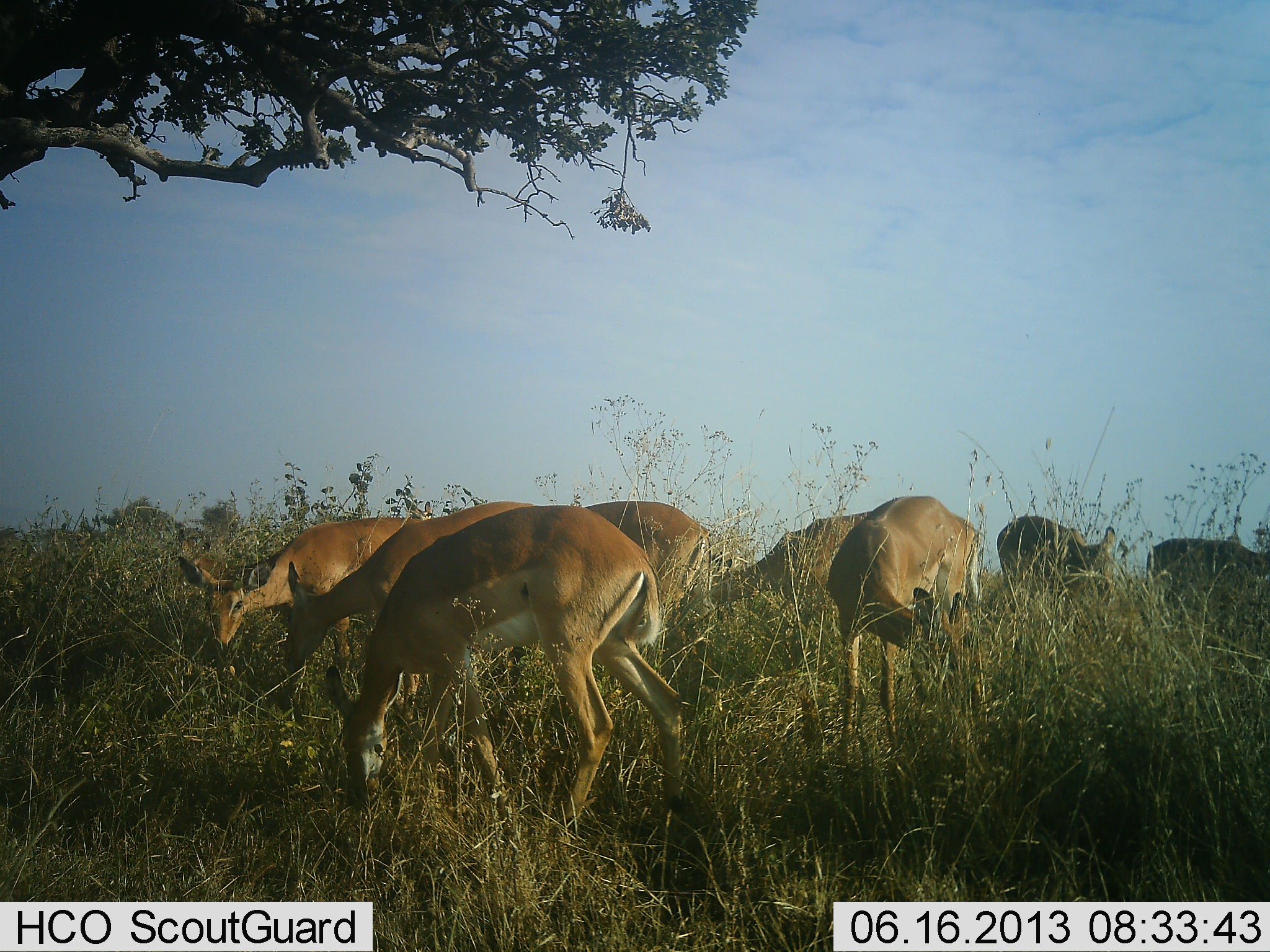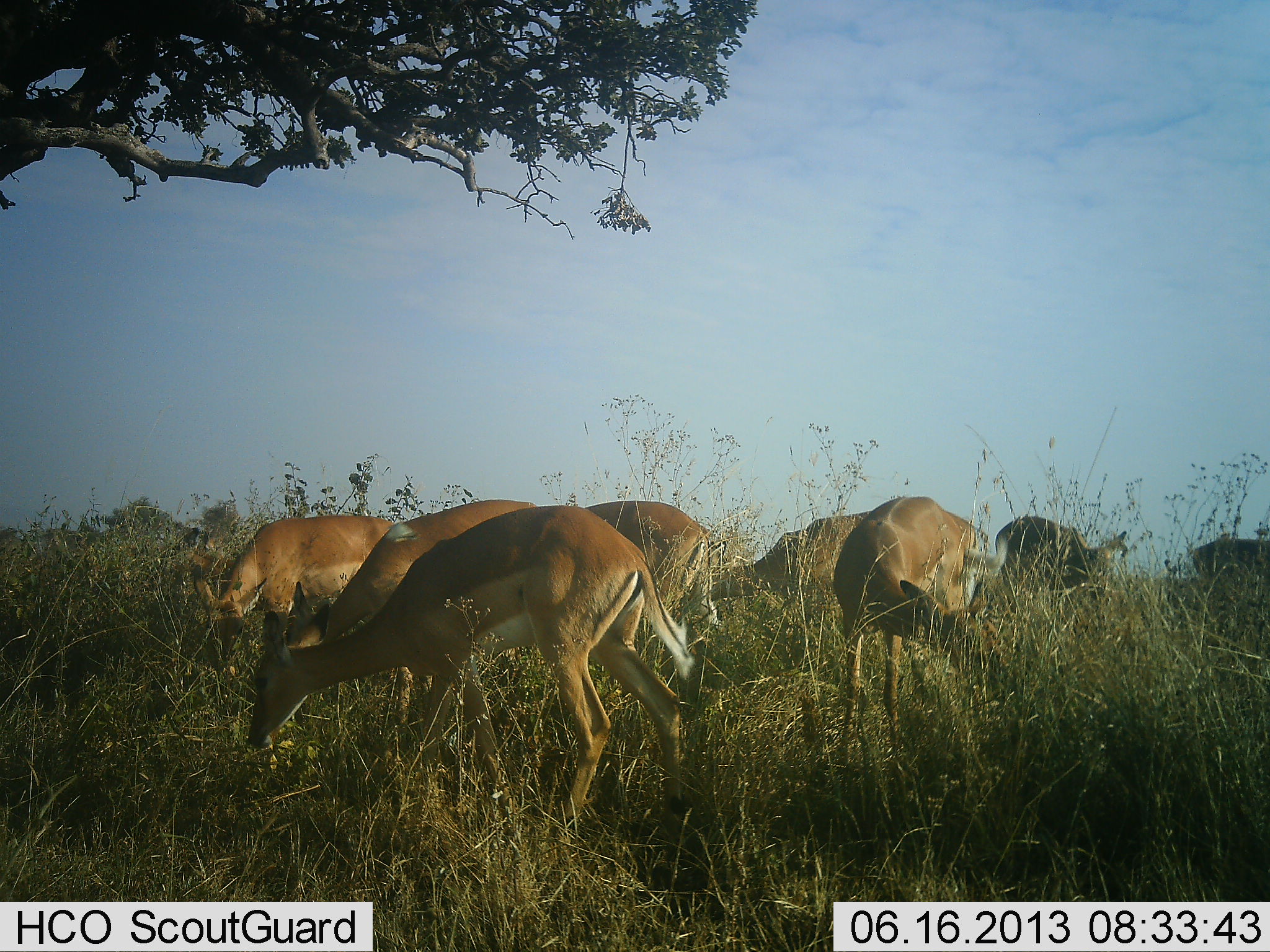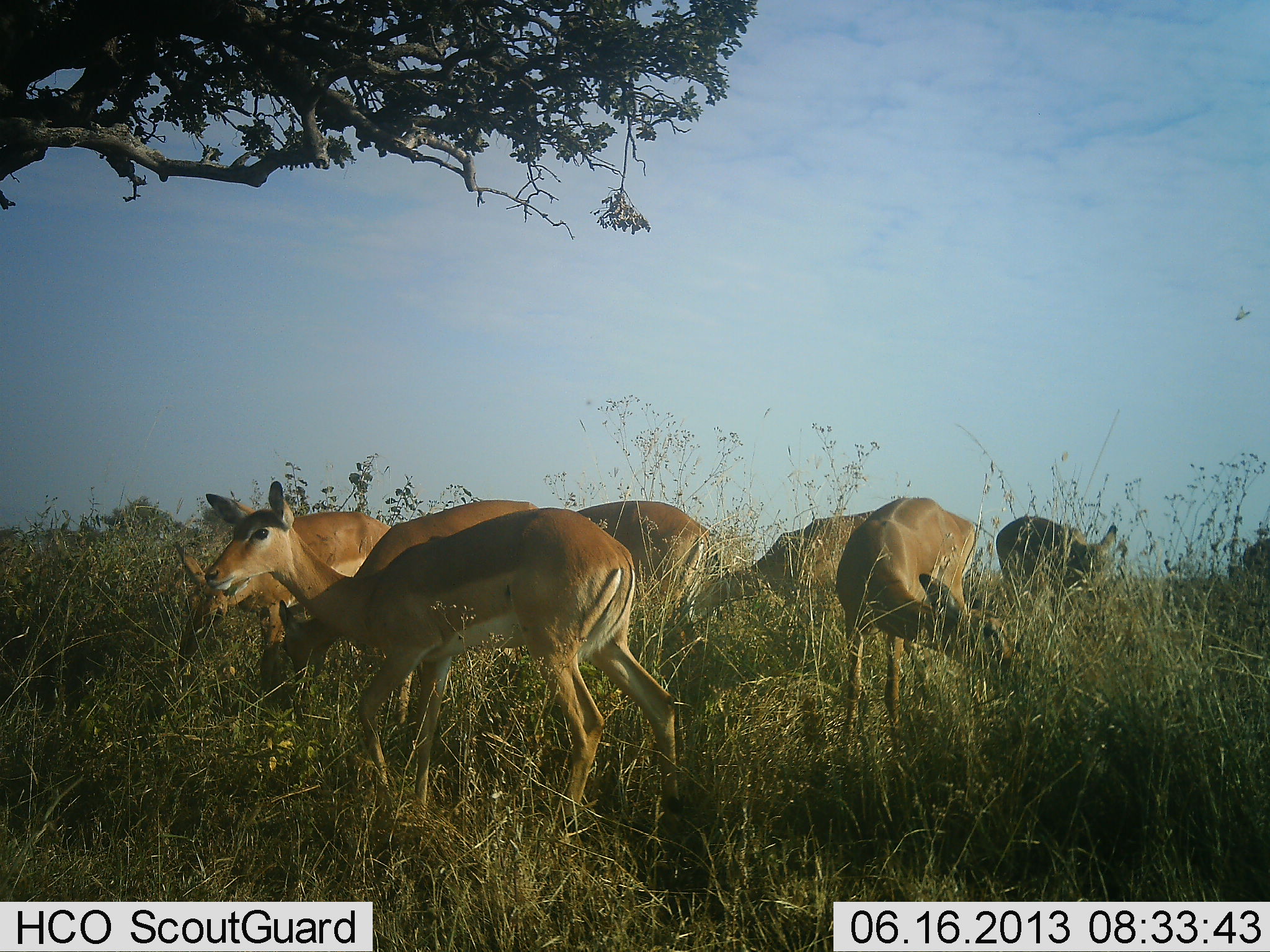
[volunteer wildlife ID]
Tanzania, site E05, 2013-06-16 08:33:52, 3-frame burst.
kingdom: Animalia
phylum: Chordata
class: Mammalia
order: Artiodactyla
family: Bovidae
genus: Aepyceros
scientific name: Aepyceros melampus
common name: impala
Impala (Aepyceros melampus), count 8. Behavior (volunteer vote fractions): standing 30%, resting 10%, moving 20%, interacting 0%. Young present (vote fraction): 0%. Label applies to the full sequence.